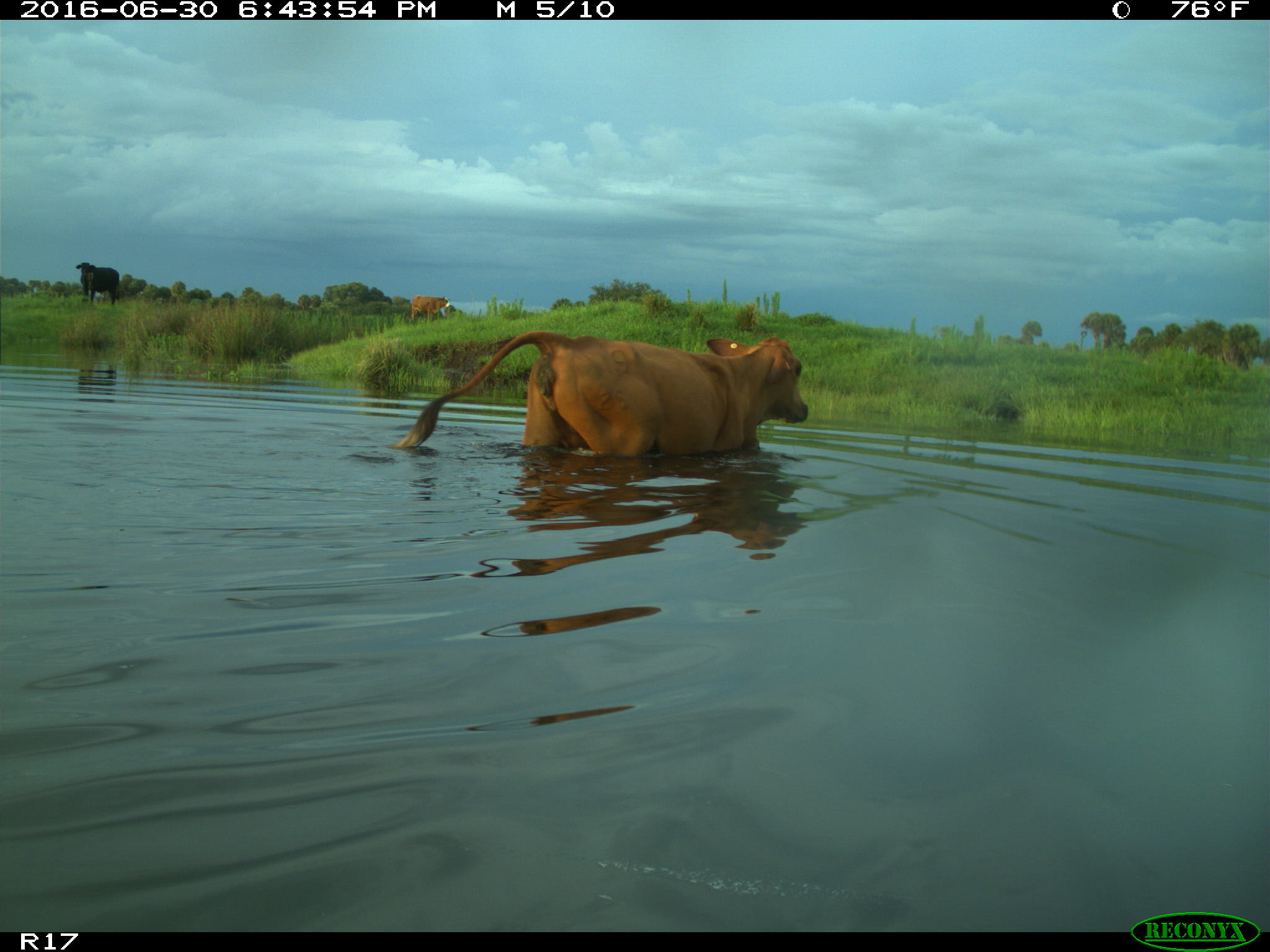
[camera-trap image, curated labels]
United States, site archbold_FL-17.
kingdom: Animalia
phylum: Chordata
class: Mammalia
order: Artiodactyla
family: Bovidae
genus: Bos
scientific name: Bos taurus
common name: domestic cow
Bos taurus (domestic cow).